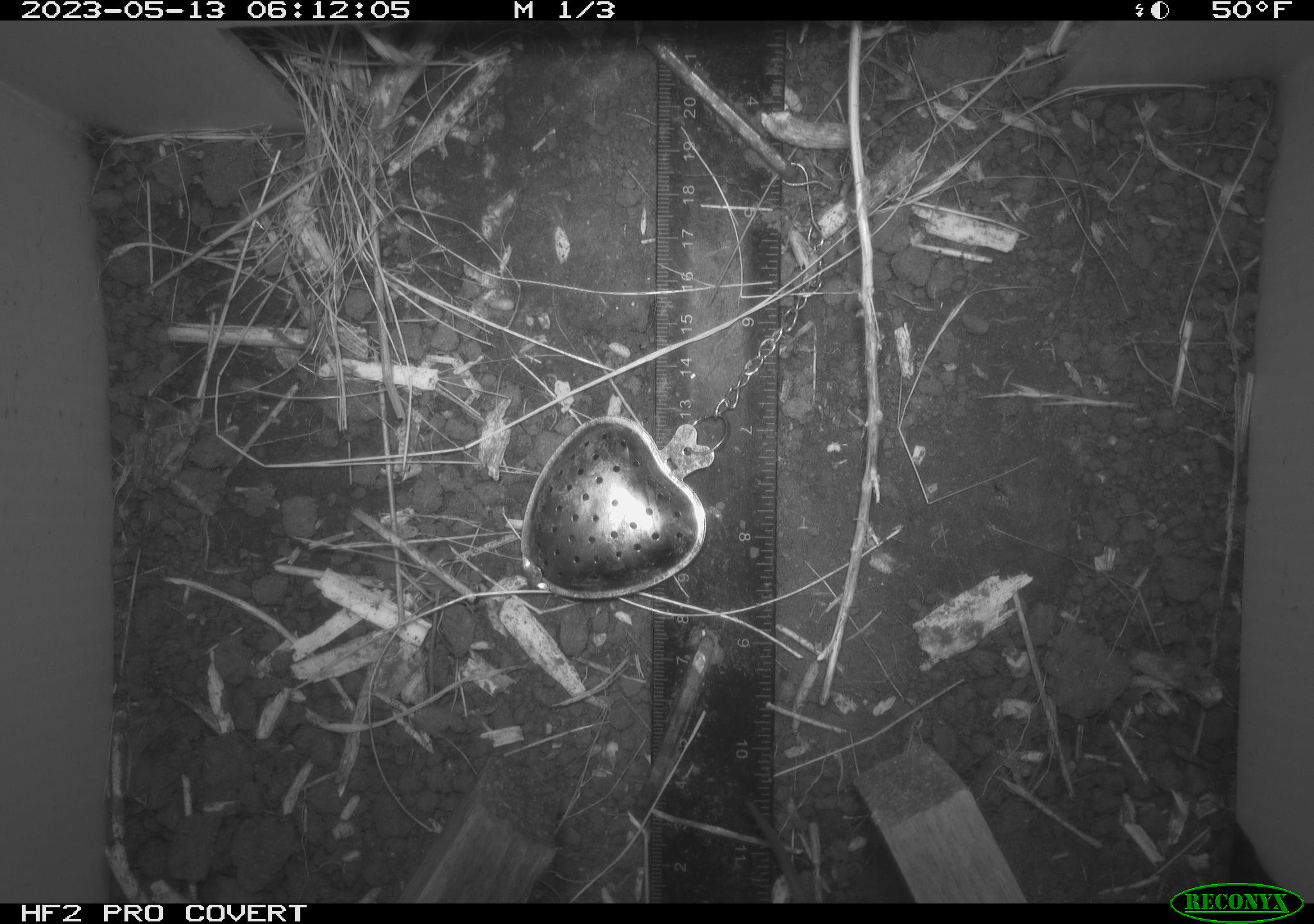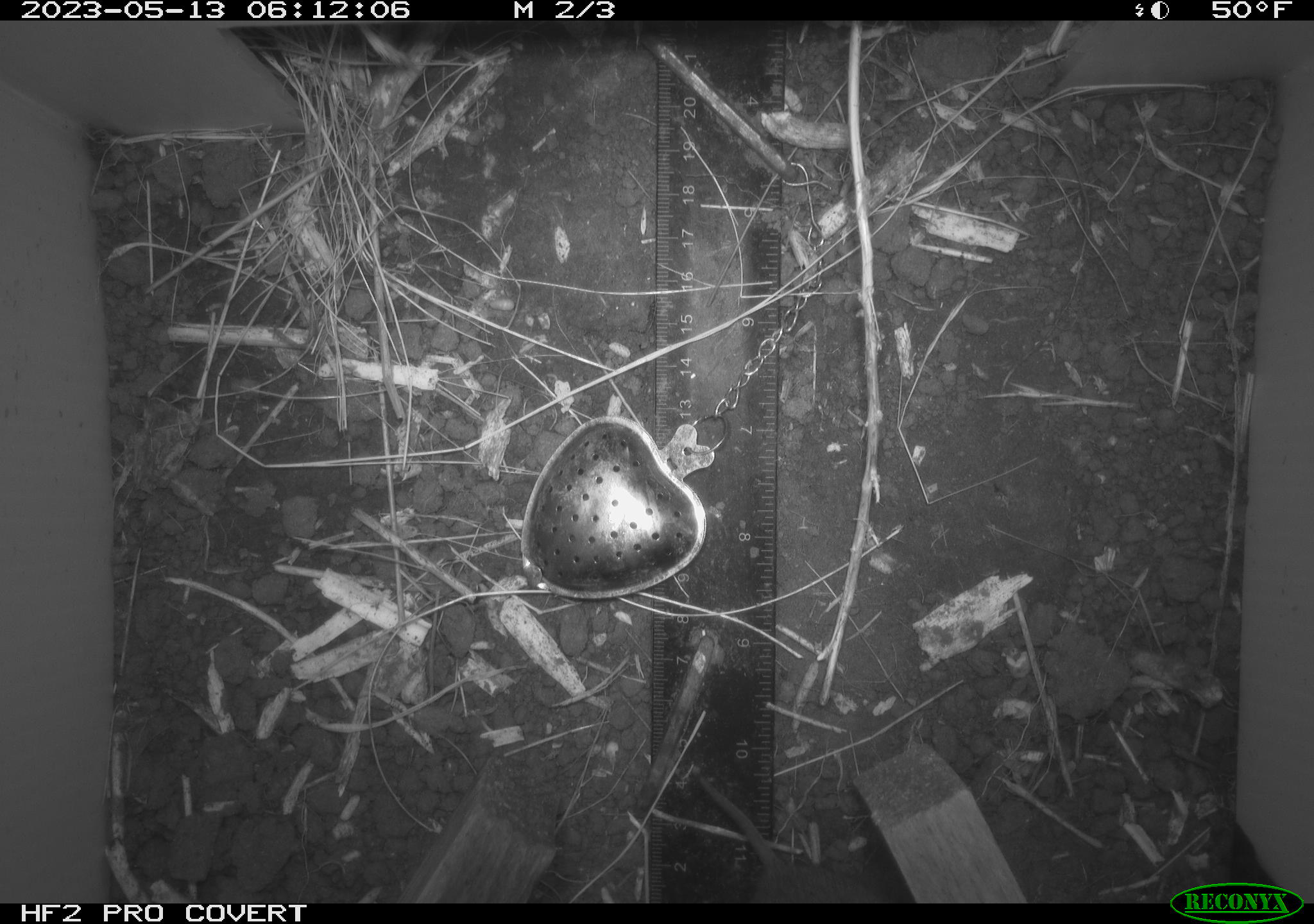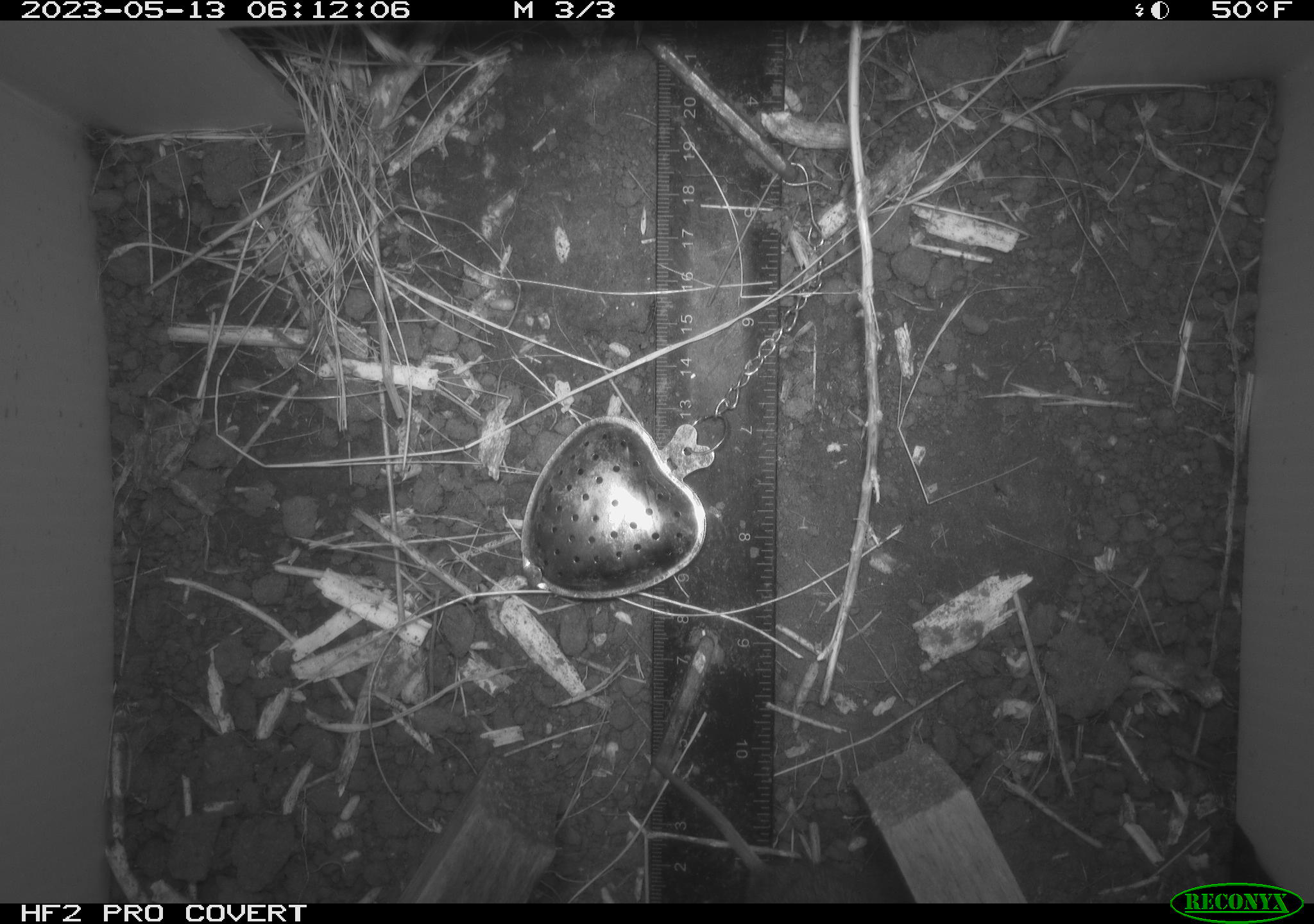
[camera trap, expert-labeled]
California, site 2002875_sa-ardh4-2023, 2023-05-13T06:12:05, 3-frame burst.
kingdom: Animalia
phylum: Chordata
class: Mammalia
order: Rodentia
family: Cricetidae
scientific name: Arvicolinae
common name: voles, lemmings, and muskrats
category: arvicolinae subfamily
Arvicolinae subfamily (voles, lemmings, and muskrats) (Arvicolinae).